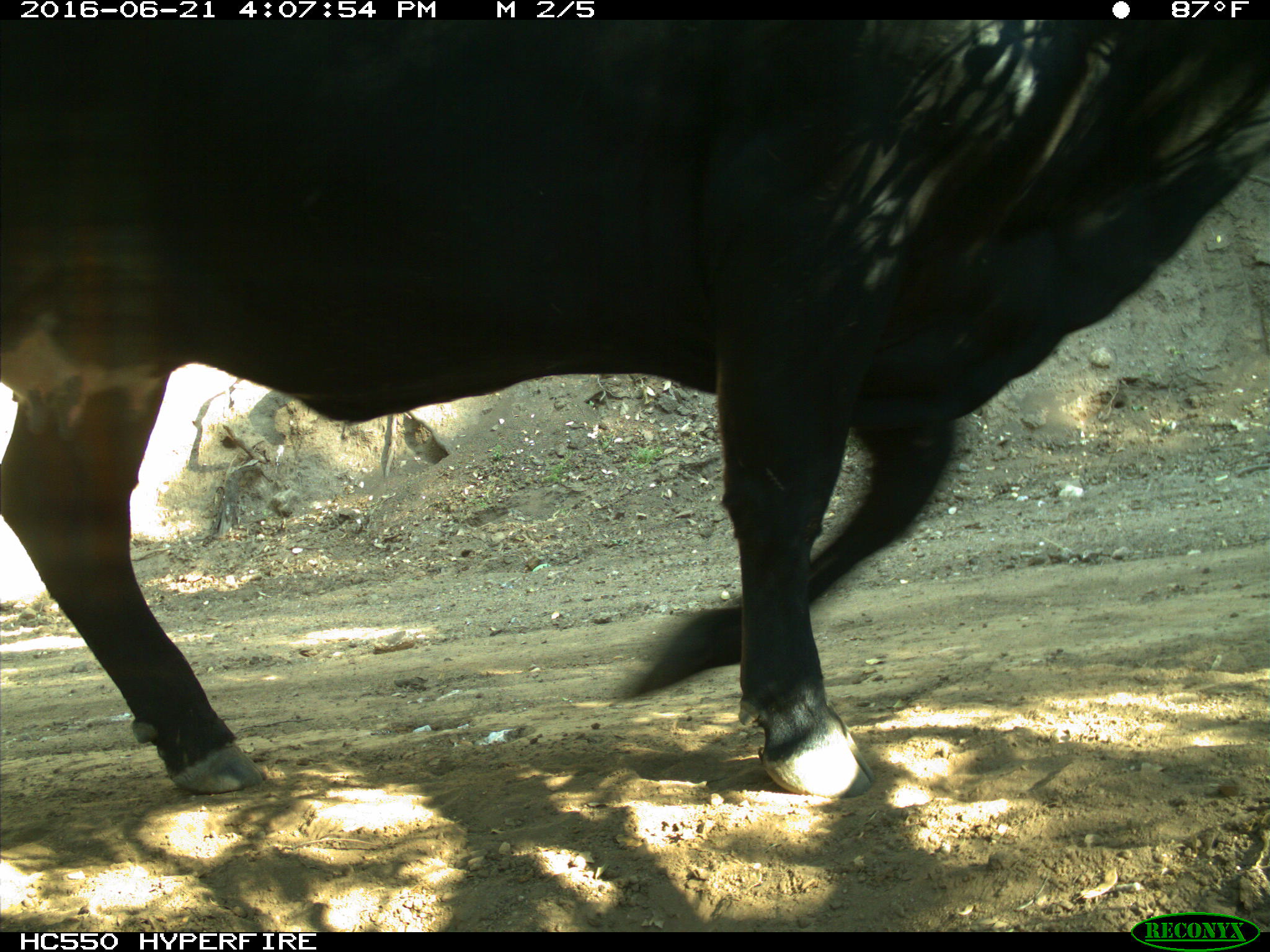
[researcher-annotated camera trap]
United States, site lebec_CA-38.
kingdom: Animalia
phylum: Chordata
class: Mammalia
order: Artiodactyla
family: Bovidae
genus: Bos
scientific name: Bos taurus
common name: domestic cow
Bos taurus (domestic cow).